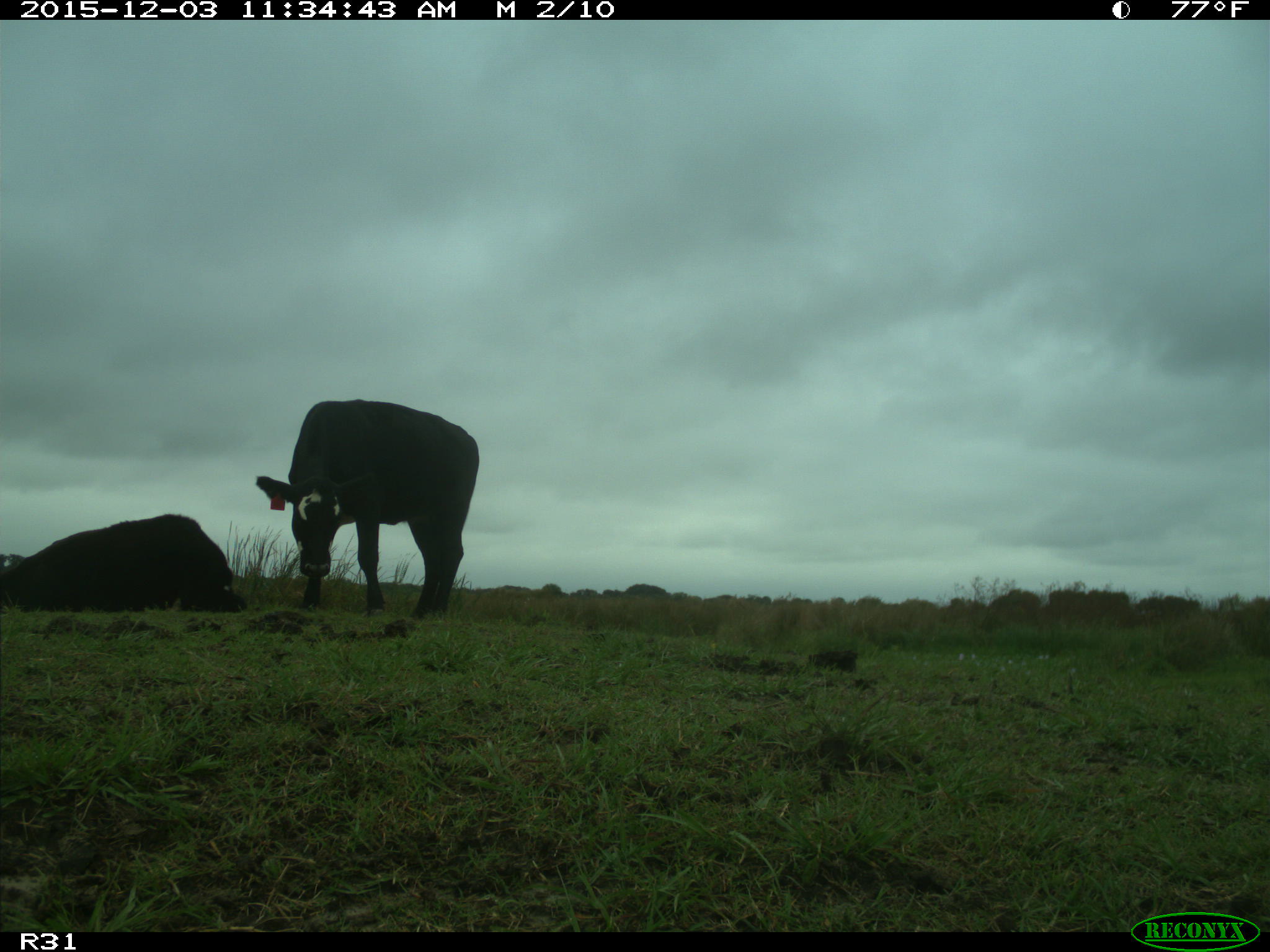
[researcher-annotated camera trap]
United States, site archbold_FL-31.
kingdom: Animalia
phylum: Chordata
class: Mammalia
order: Artiodactyla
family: Bovidae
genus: Bos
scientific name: Bos taurus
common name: domestic cow